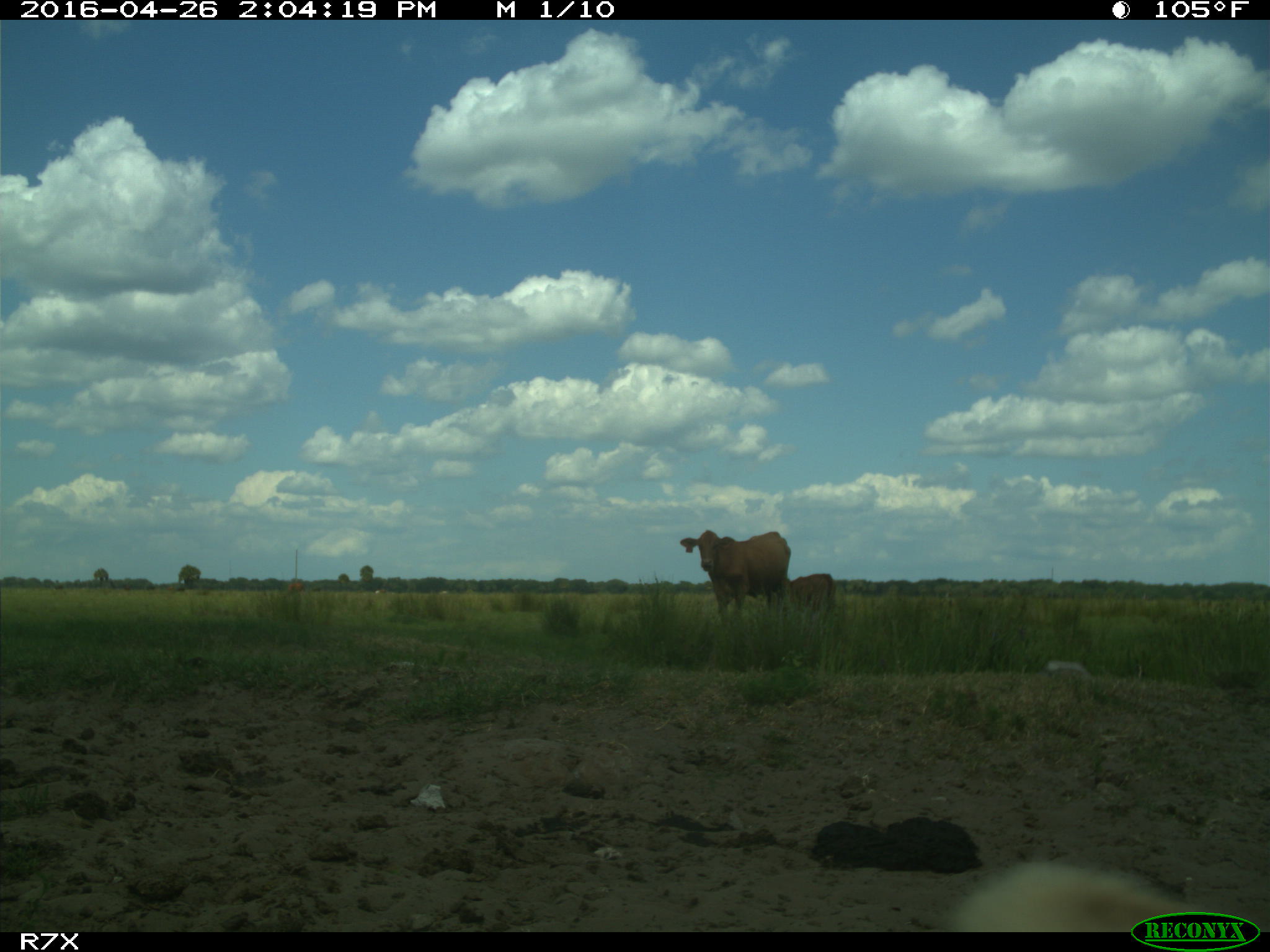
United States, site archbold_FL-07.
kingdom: Animalia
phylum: Chordata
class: Mammalia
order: Artiodactyla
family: Bovidae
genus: Bos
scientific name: Bos taurus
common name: domestic cow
Bos taurus (domestic cow).